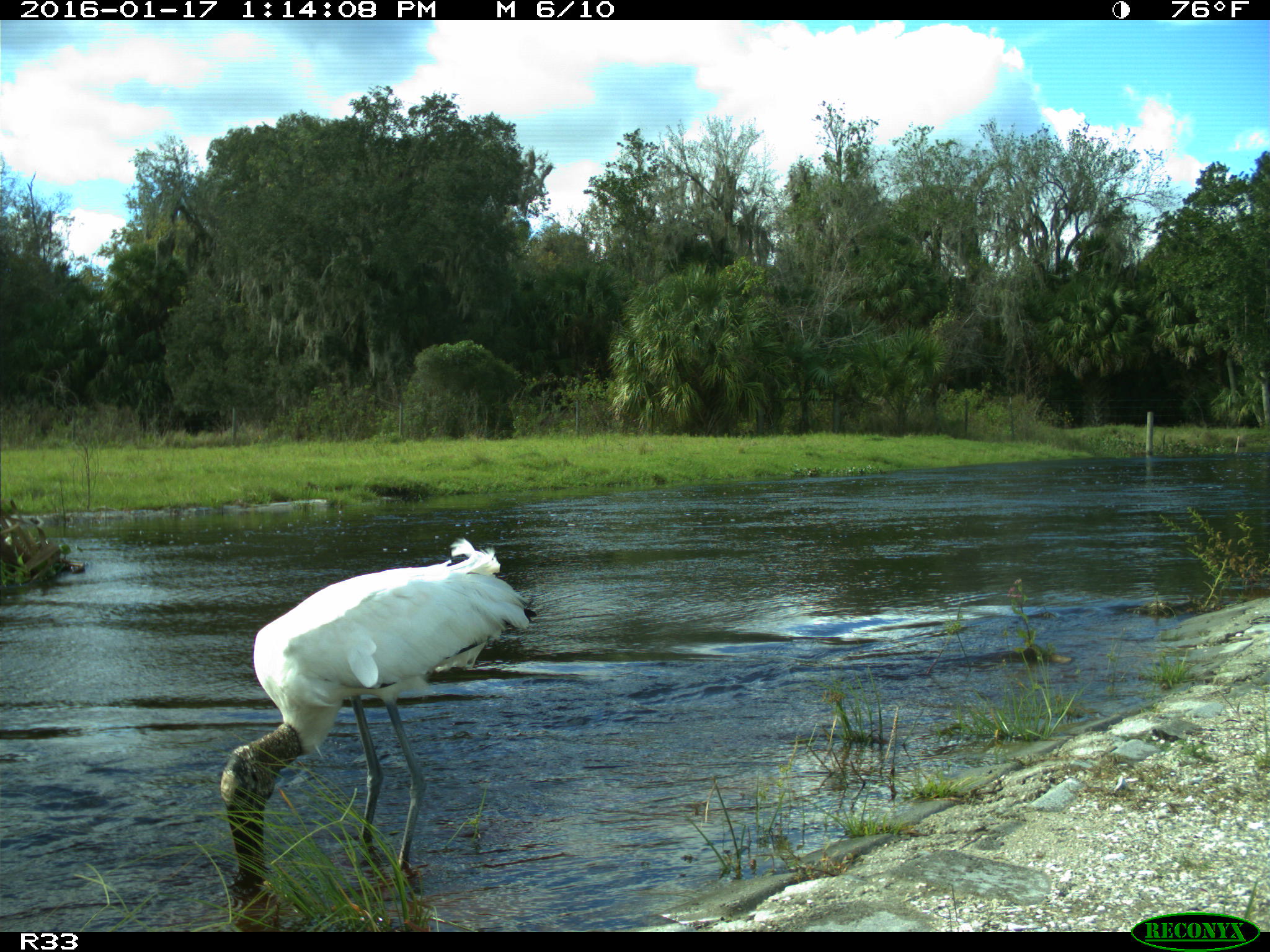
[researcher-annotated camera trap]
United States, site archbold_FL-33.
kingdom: Animalia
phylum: Chordata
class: Aves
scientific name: Aves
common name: birds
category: unidentified bird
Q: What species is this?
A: Unidentified bird (birds) (Aves).